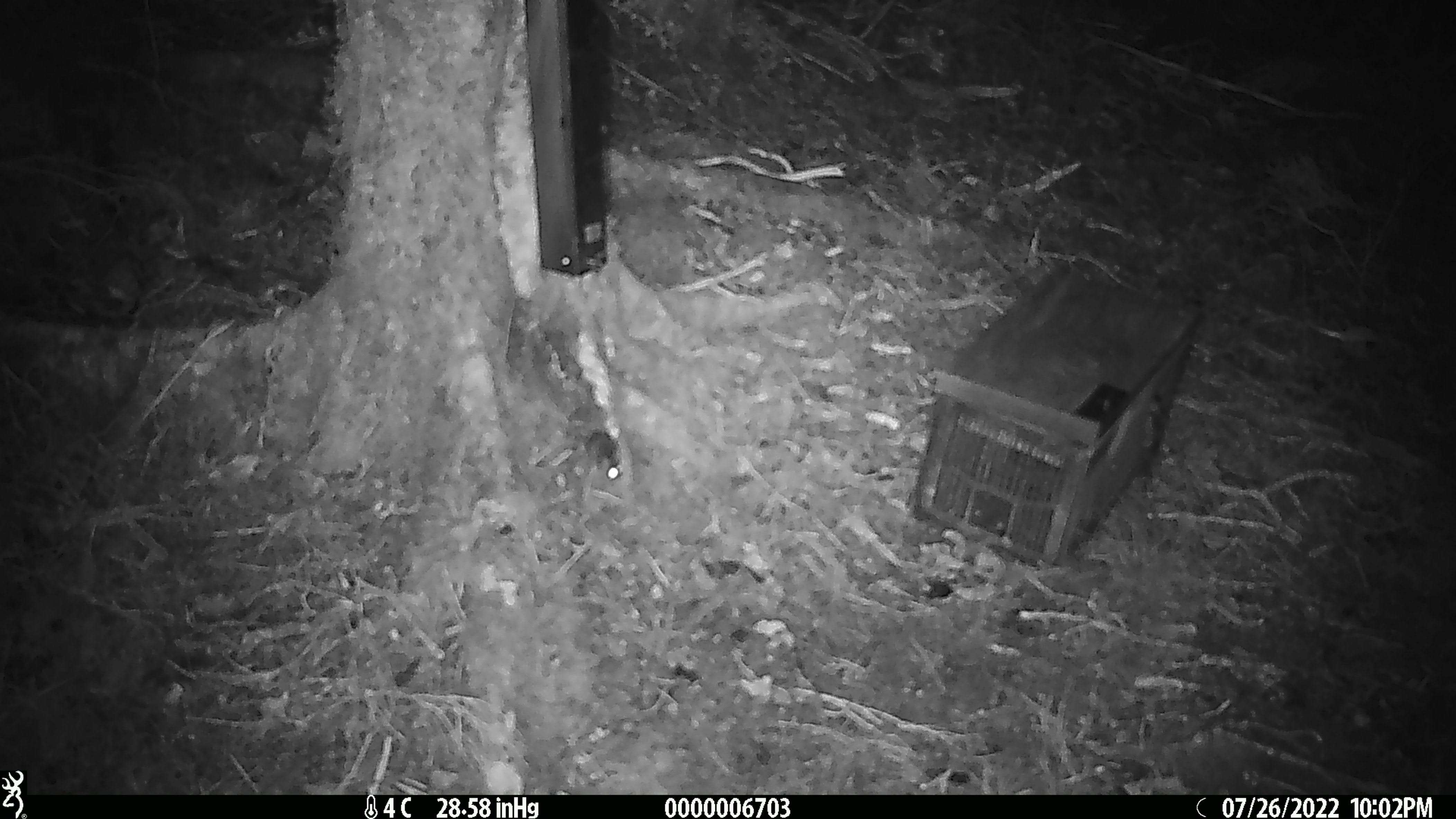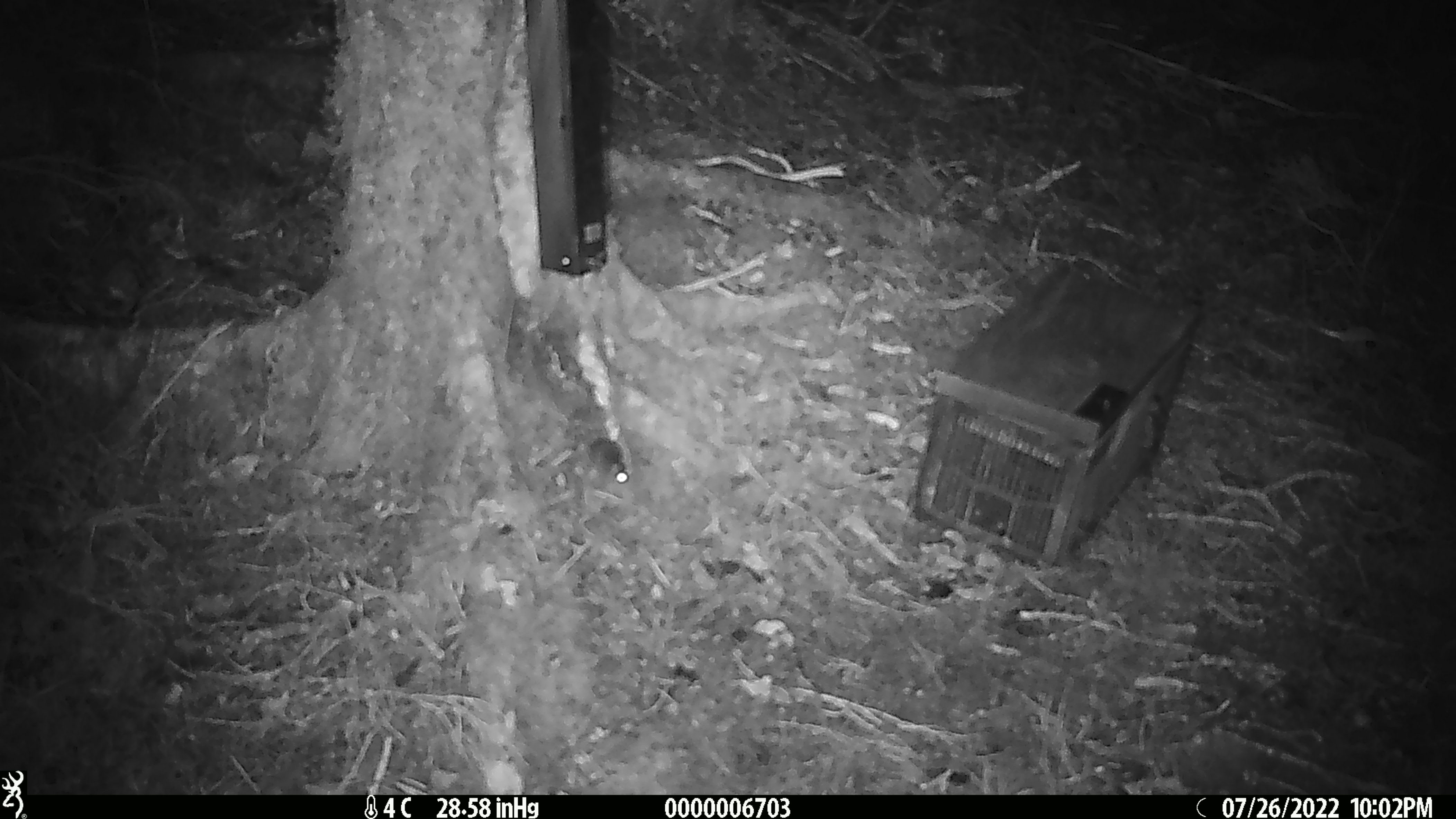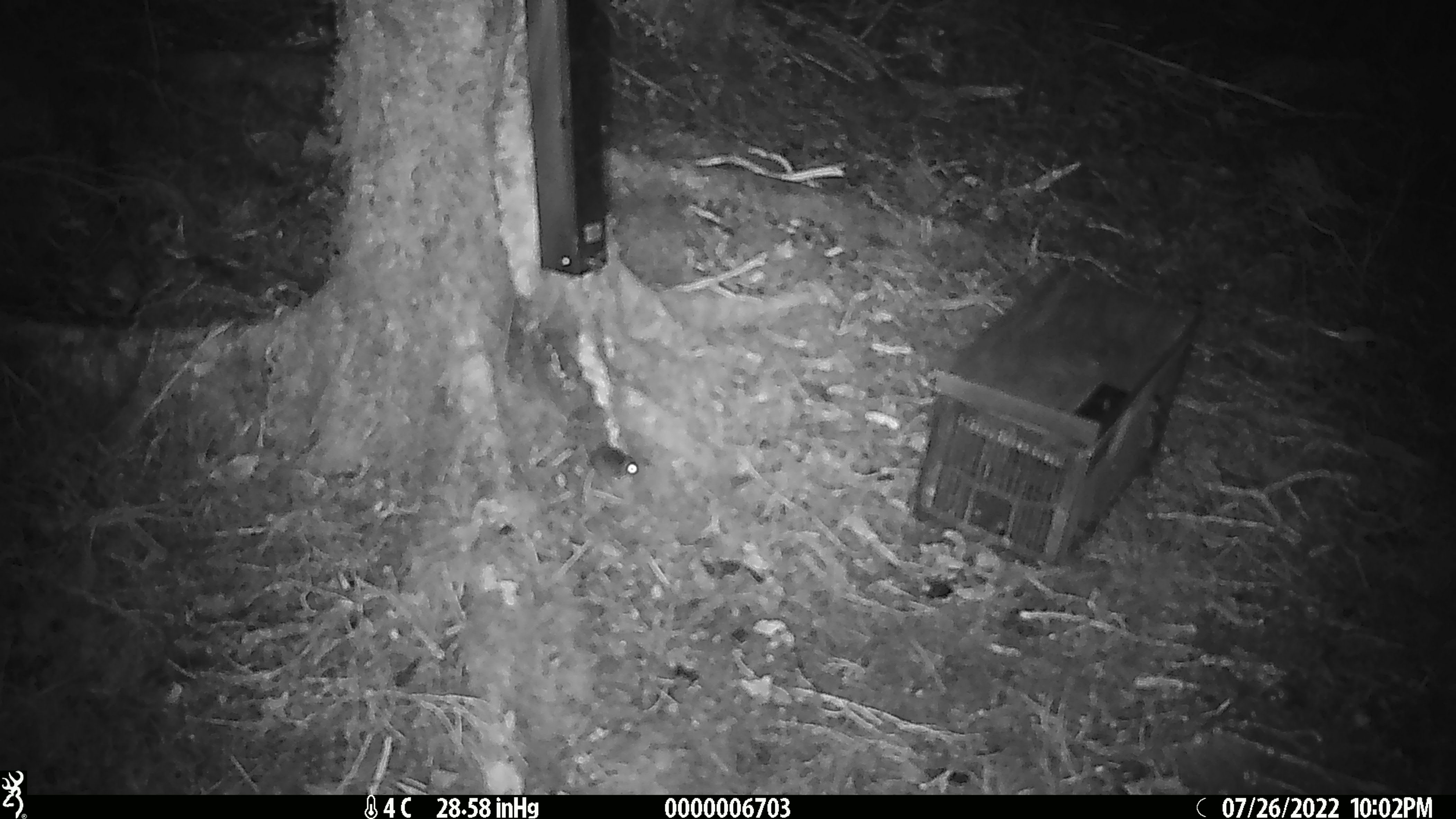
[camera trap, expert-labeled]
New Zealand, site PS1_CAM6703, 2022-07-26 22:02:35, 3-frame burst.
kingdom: Animalia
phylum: Chordata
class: Mammalia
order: Rodentia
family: Muridae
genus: Mus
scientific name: Mus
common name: mouse